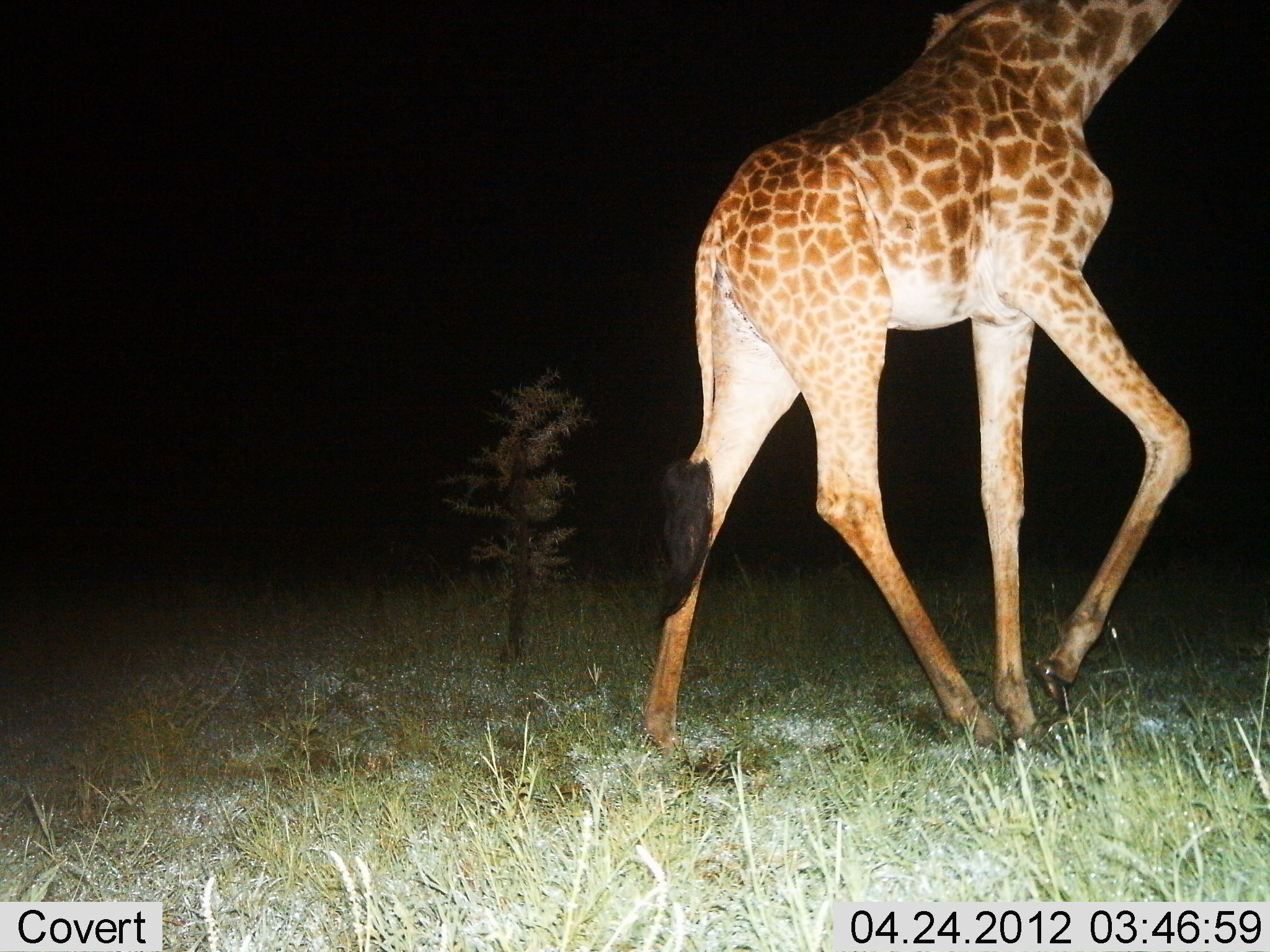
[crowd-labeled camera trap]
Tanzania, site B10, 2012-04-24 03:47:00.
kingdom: Animalia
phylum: Chordata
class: Mammalia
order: Artiodactyla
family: Giraffidae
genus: Giraffa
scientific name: Giraffa camelopardalis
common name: giraffe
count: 1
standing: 0%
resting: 0%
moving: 100%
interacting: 0%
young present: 0%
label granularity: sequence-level